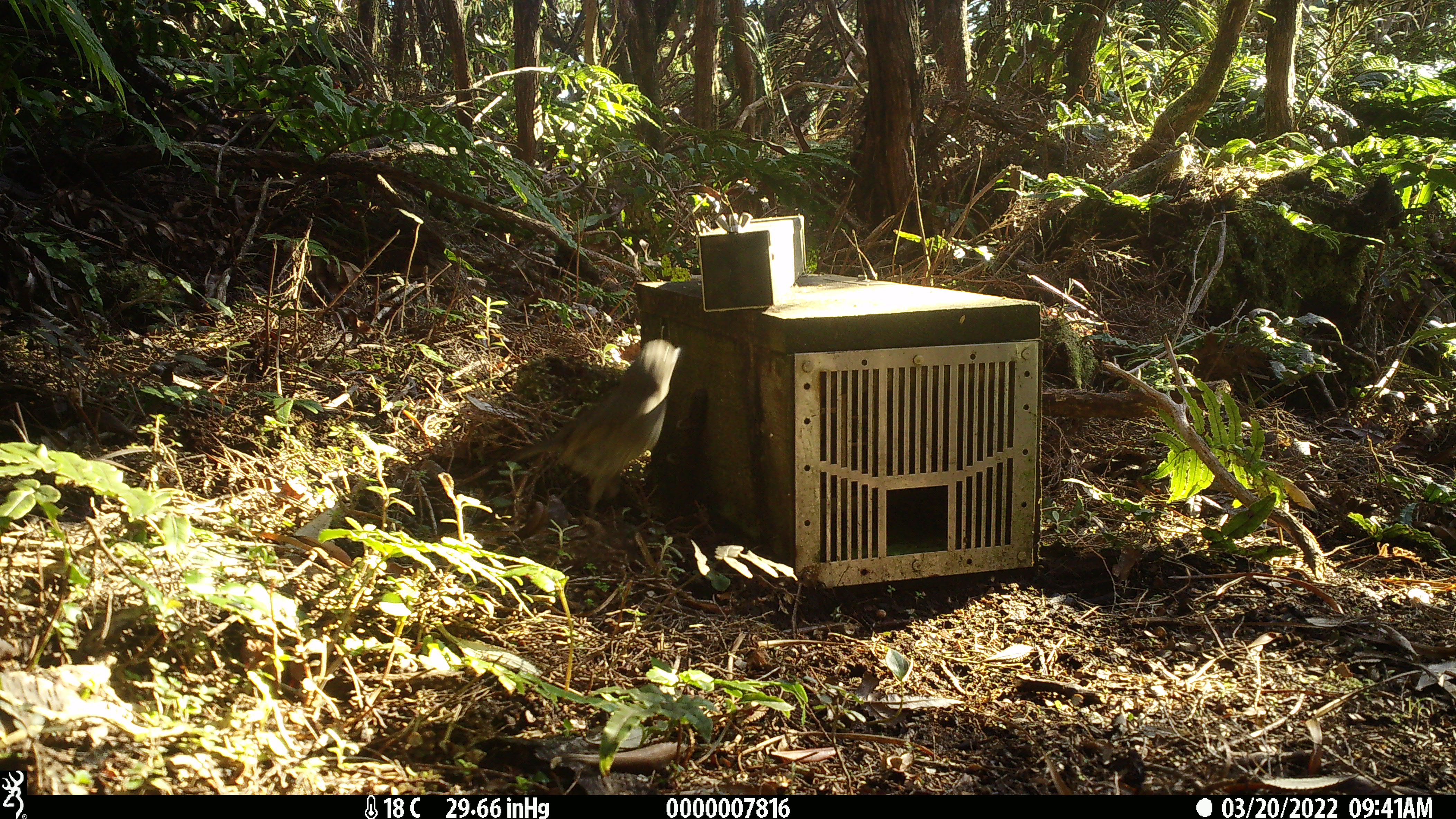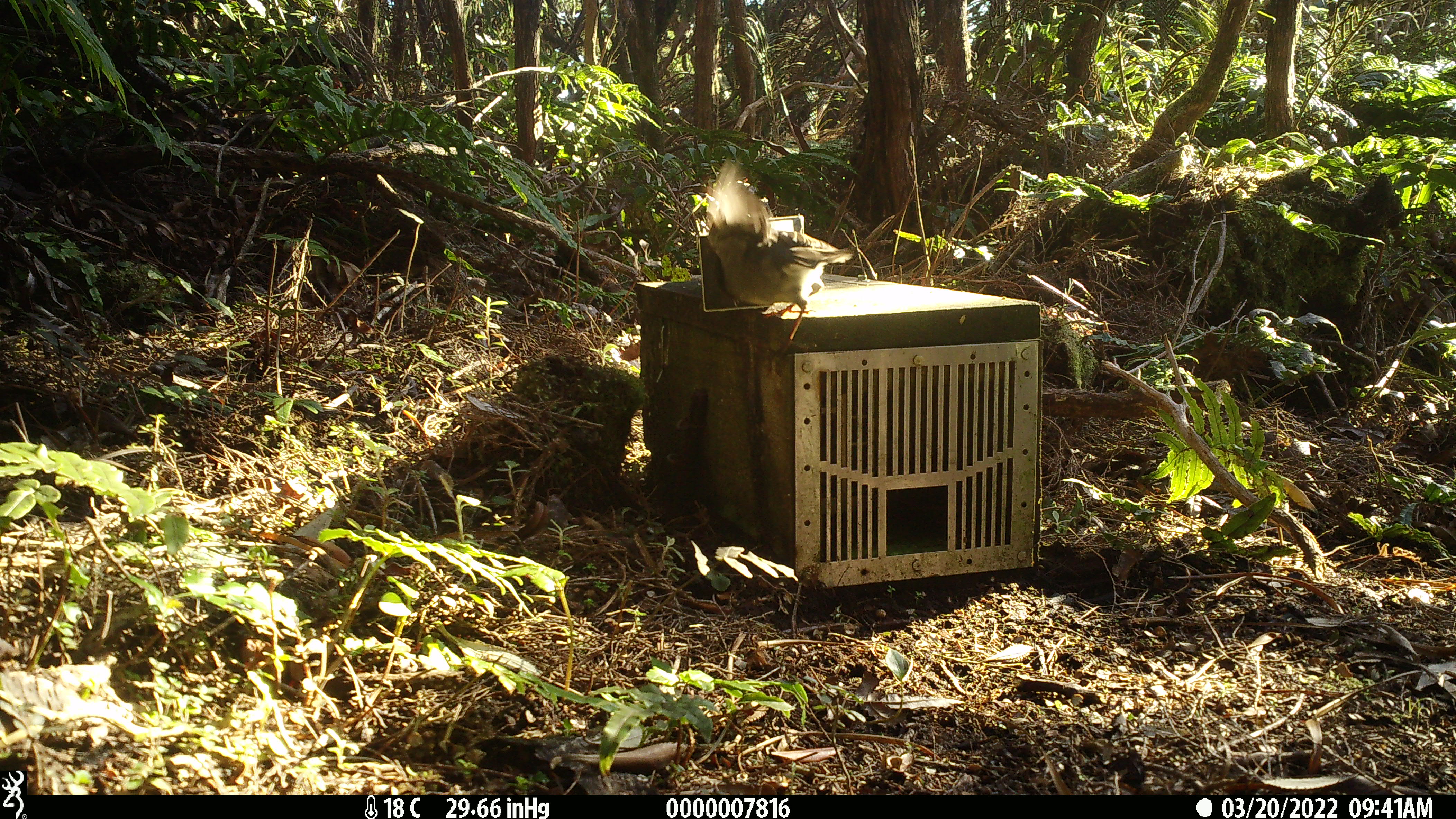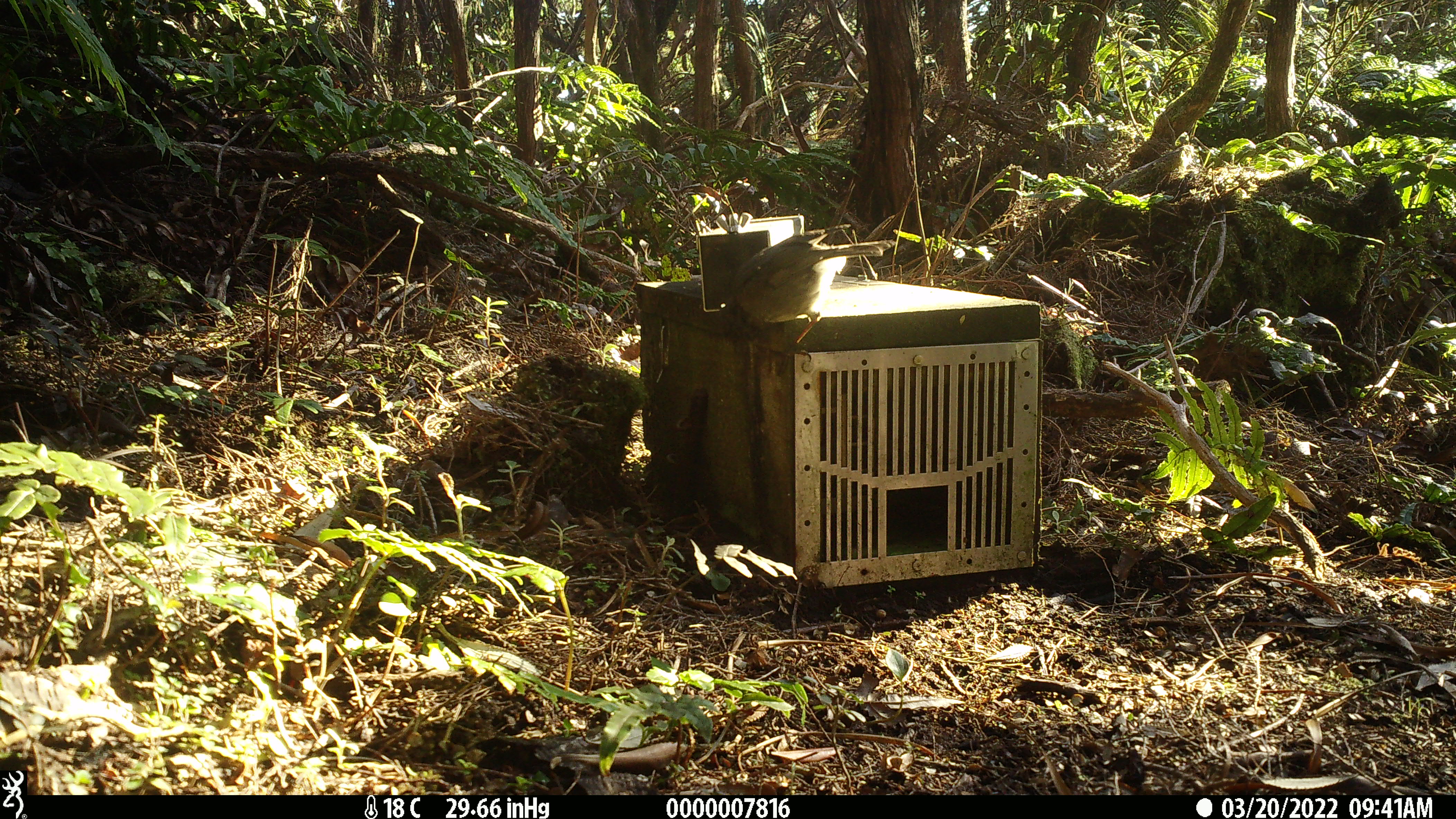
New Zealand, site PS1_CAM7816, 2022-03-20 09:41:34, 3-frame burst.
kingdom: Animalia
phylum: Chordata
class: Aves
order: Passeriformes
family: Petroicidae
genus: Petroica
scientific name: Petroica australis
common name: new zealand robin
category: robin